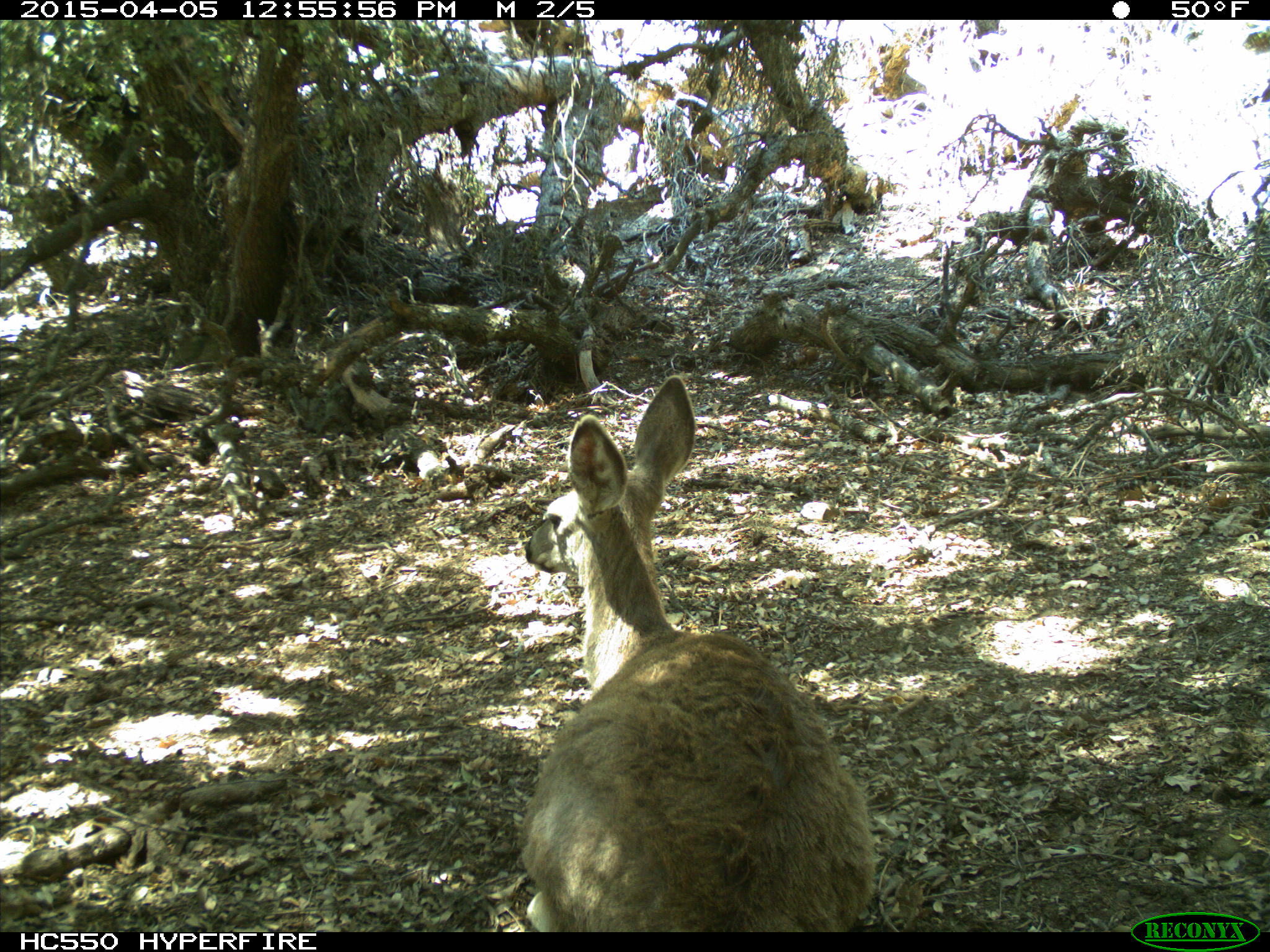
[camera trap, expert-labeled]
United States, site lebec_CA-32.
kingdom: Animalia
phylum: Chordata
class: Mammalia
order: Artiodactyla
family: Cervidae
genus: Odocoileus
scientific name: Odocoileus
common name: deer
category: unidentified deer